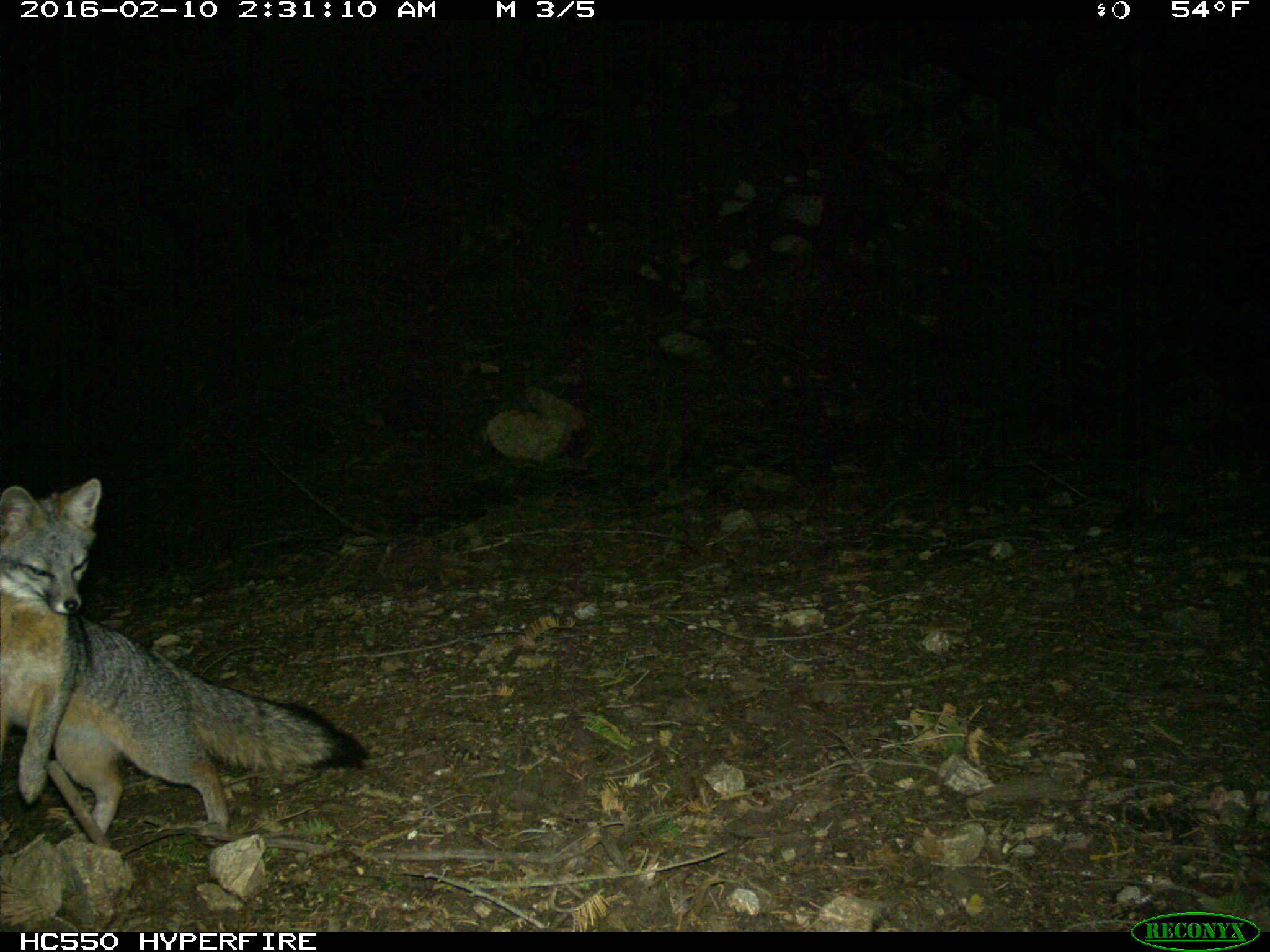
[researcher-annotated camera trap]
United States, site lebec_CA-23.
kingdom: Animalia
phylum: Chordata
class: Mammalia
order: Carnivora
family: Canidae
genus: Urocyon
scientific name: Urocyon cinereoargenteus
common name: gray fox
Urocyon cinereoargenteus (gray fox).